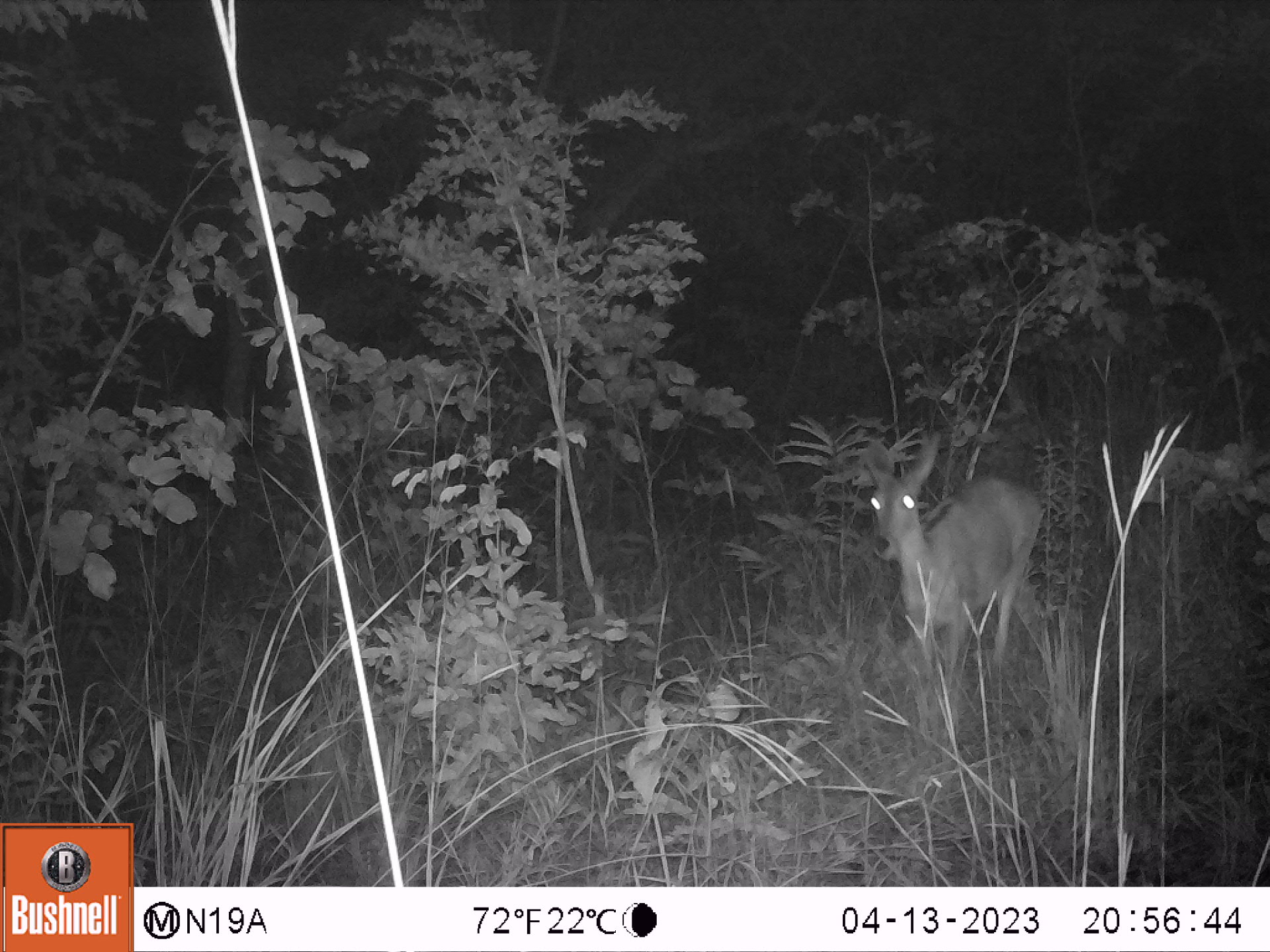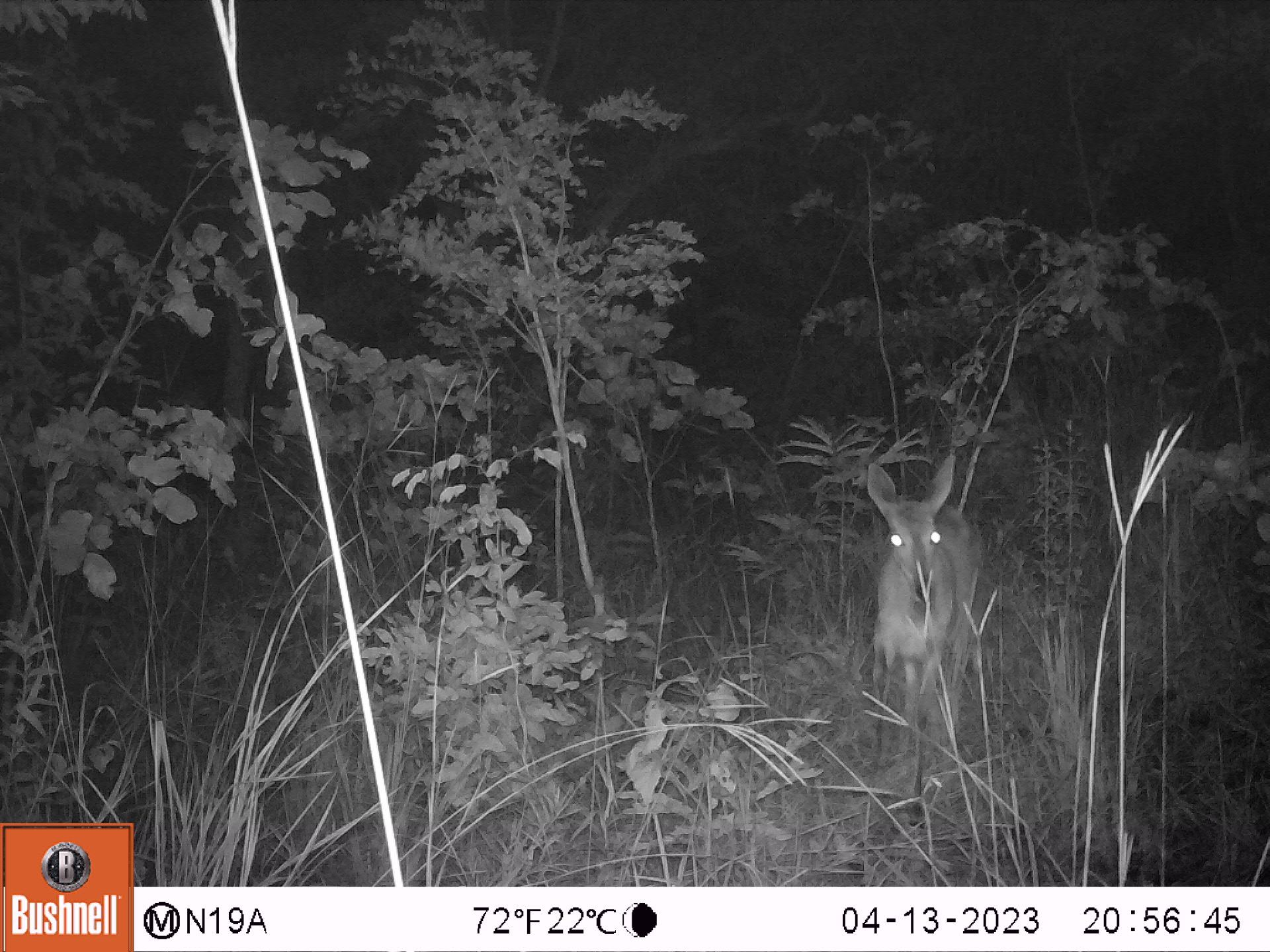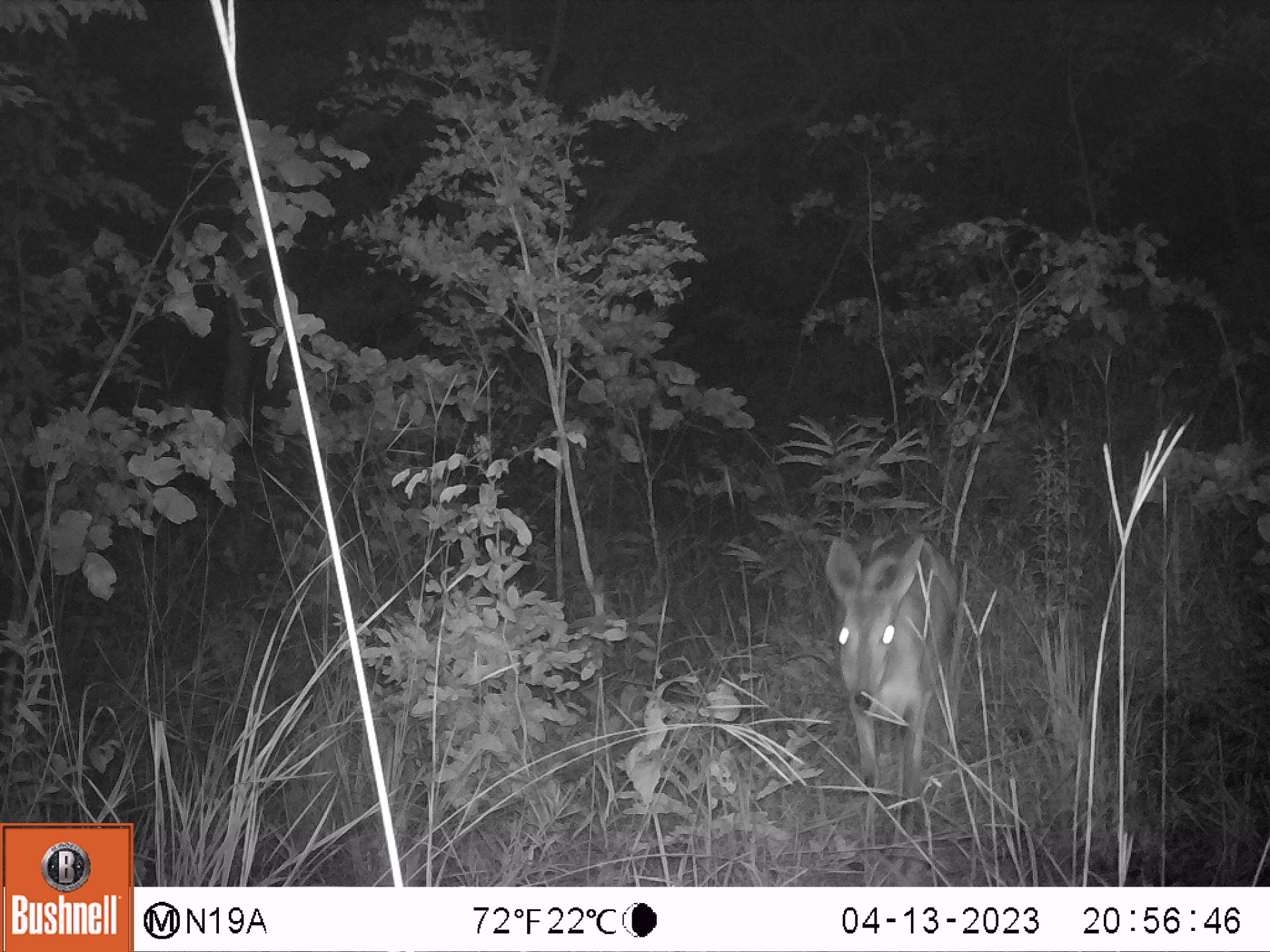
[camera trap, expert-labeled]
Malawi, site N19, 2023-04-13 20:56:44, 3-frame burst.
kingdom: Animalia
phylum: Chordata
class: Mammalia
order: Artiodactyla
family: Bovidae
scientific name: Antilopinae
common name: small antelope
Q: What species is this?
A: Small antelope (Antilopinae).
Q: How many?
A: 1.